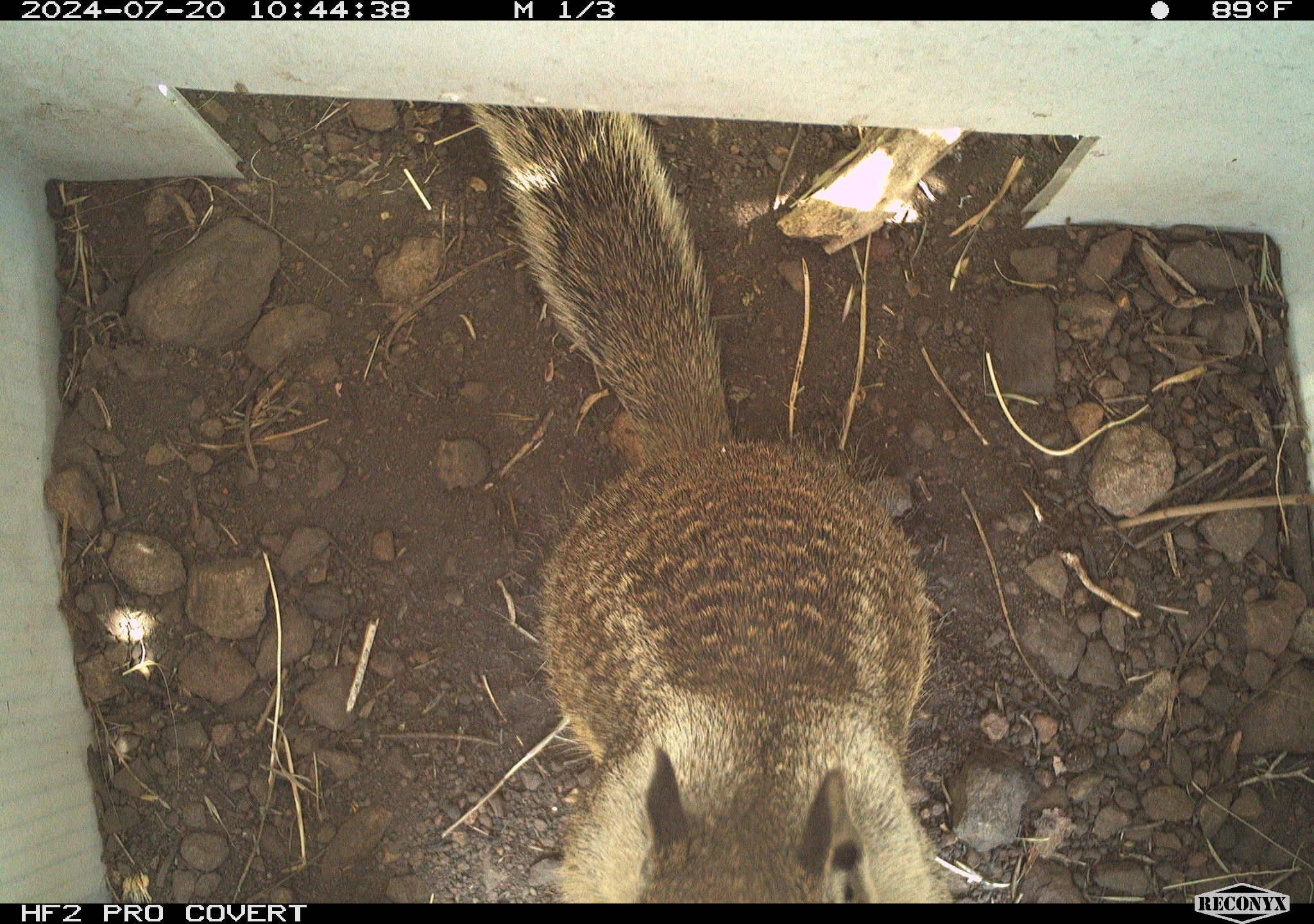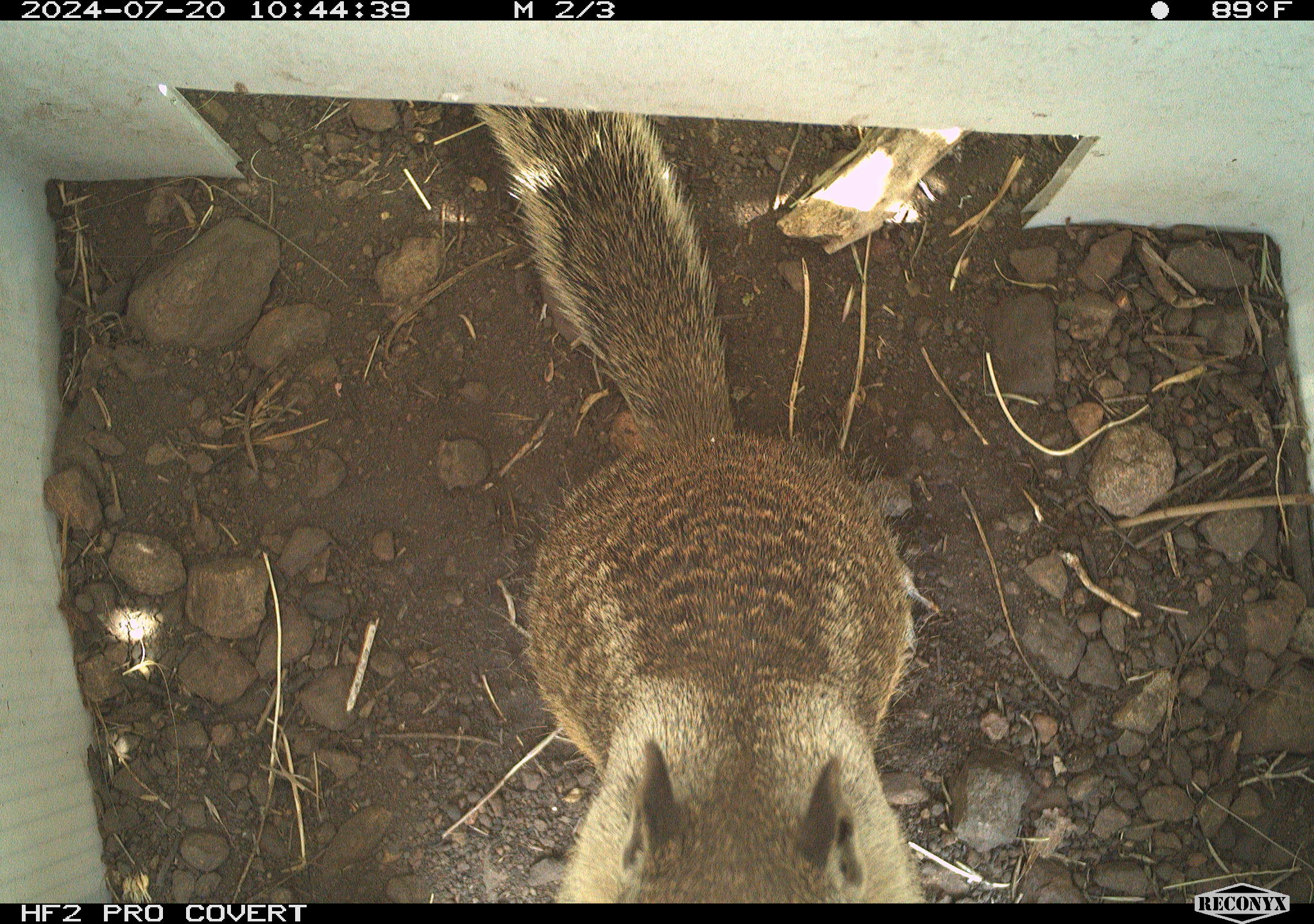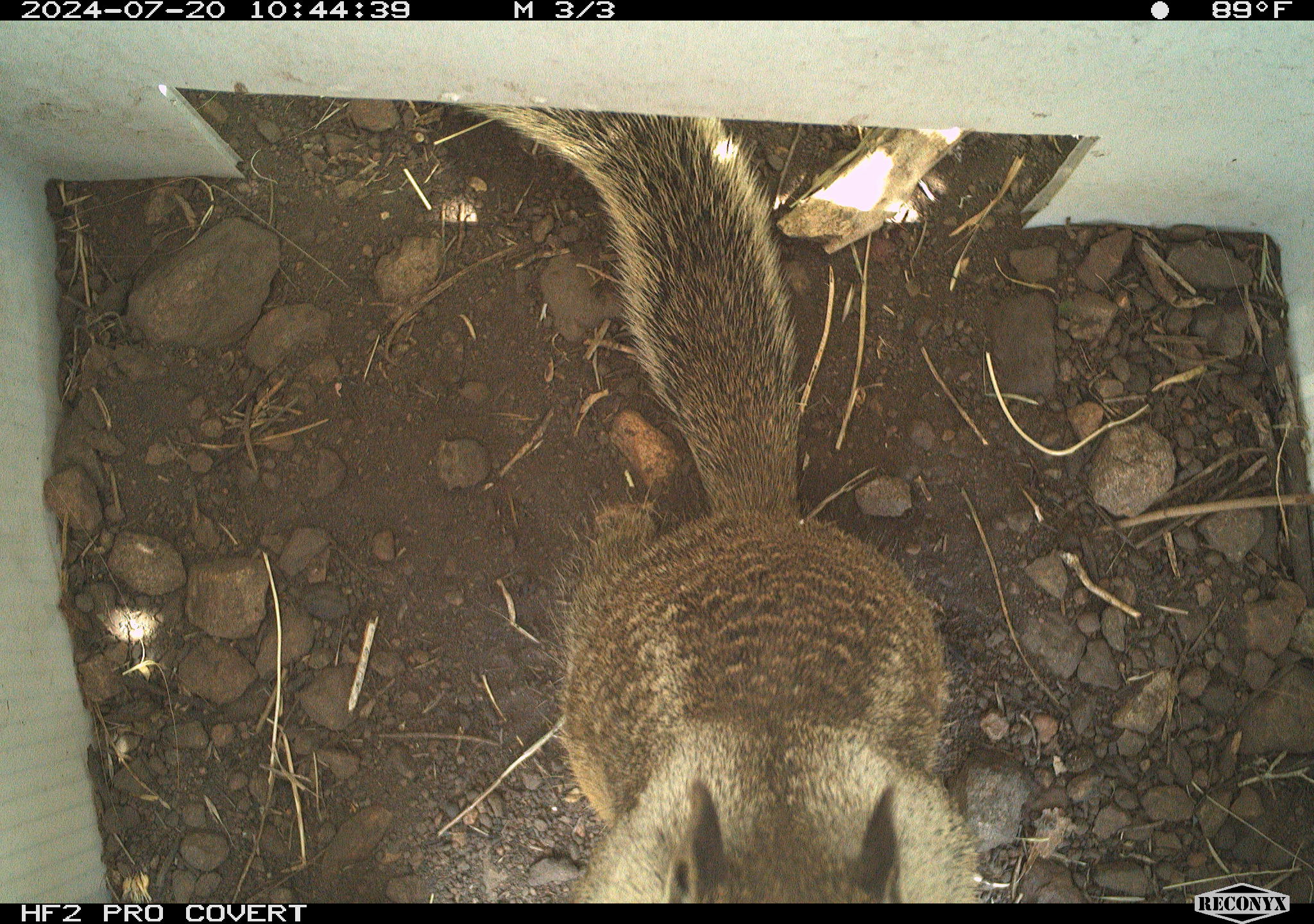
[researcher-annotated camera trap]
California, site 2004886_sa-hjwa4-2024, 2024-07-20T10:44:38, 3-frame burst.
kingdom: Animalia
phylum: Chordata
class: Mammalia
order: Rodentia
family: Sciuridae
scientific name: Sciuridae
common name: squirrels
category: sciuridae family